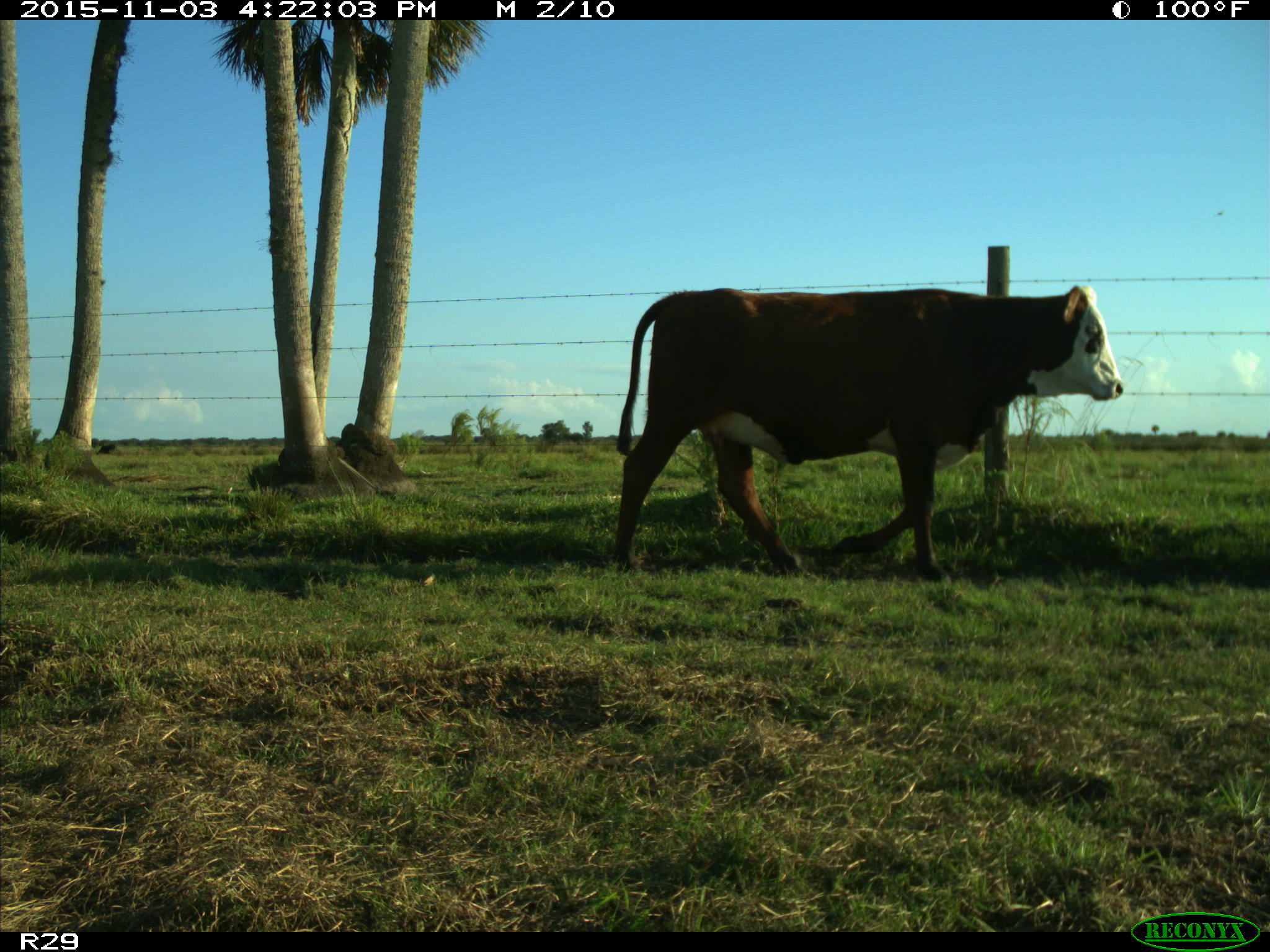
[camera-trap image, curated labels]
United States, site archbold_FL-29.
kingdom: Animalia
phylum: Chordata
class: Mammalia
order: Artiodactyla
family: Bovidae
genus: Bos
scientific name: Bos taurus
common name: domestic cow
Bos taurus (domestic cow).